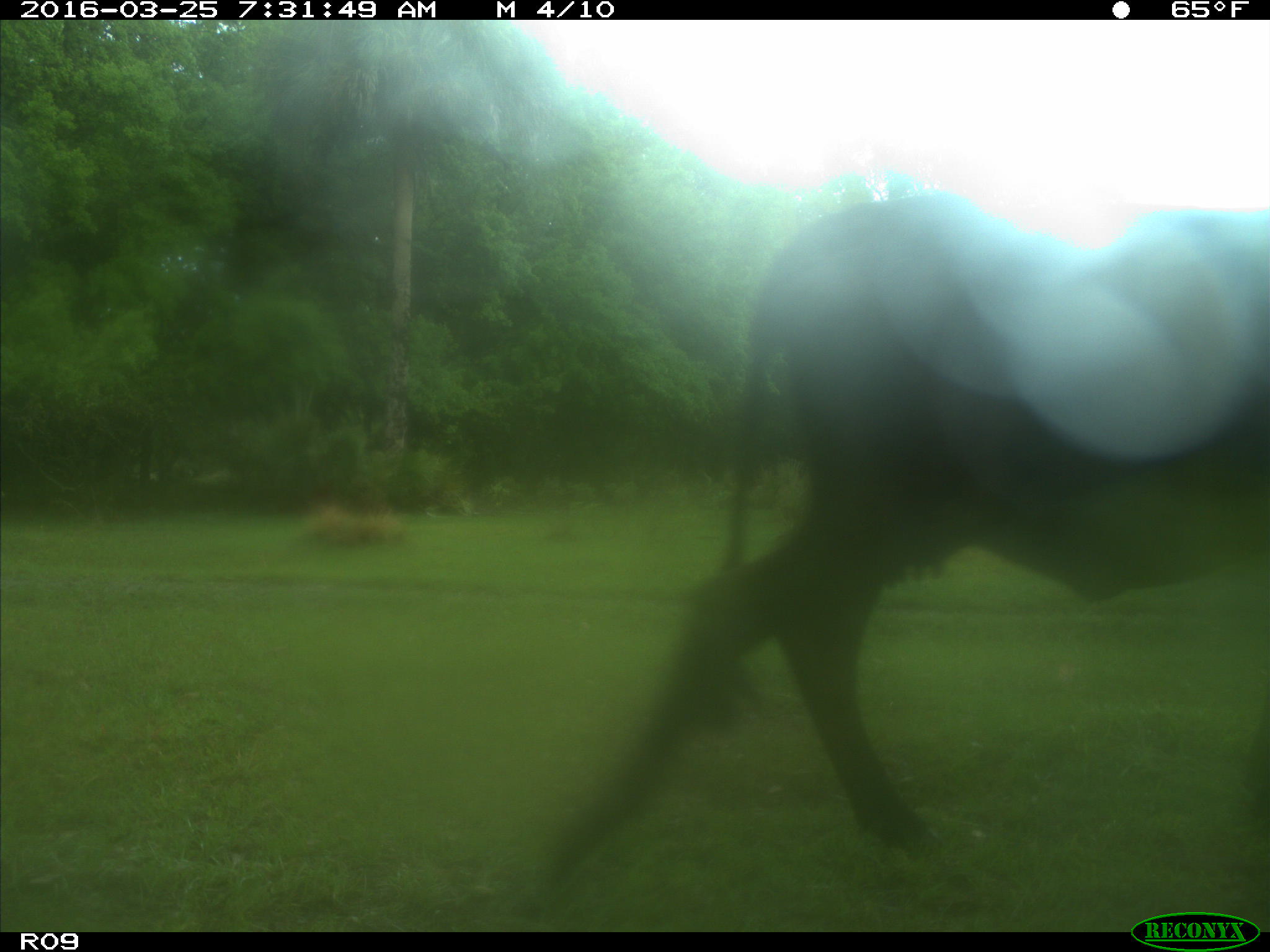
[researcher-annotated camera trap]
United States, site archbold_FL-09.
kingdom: Animalia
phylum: Chordata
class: Mammalia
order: Artiodactyla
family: Bovidae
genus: Bos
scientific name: Bos taurus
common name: domestic cow